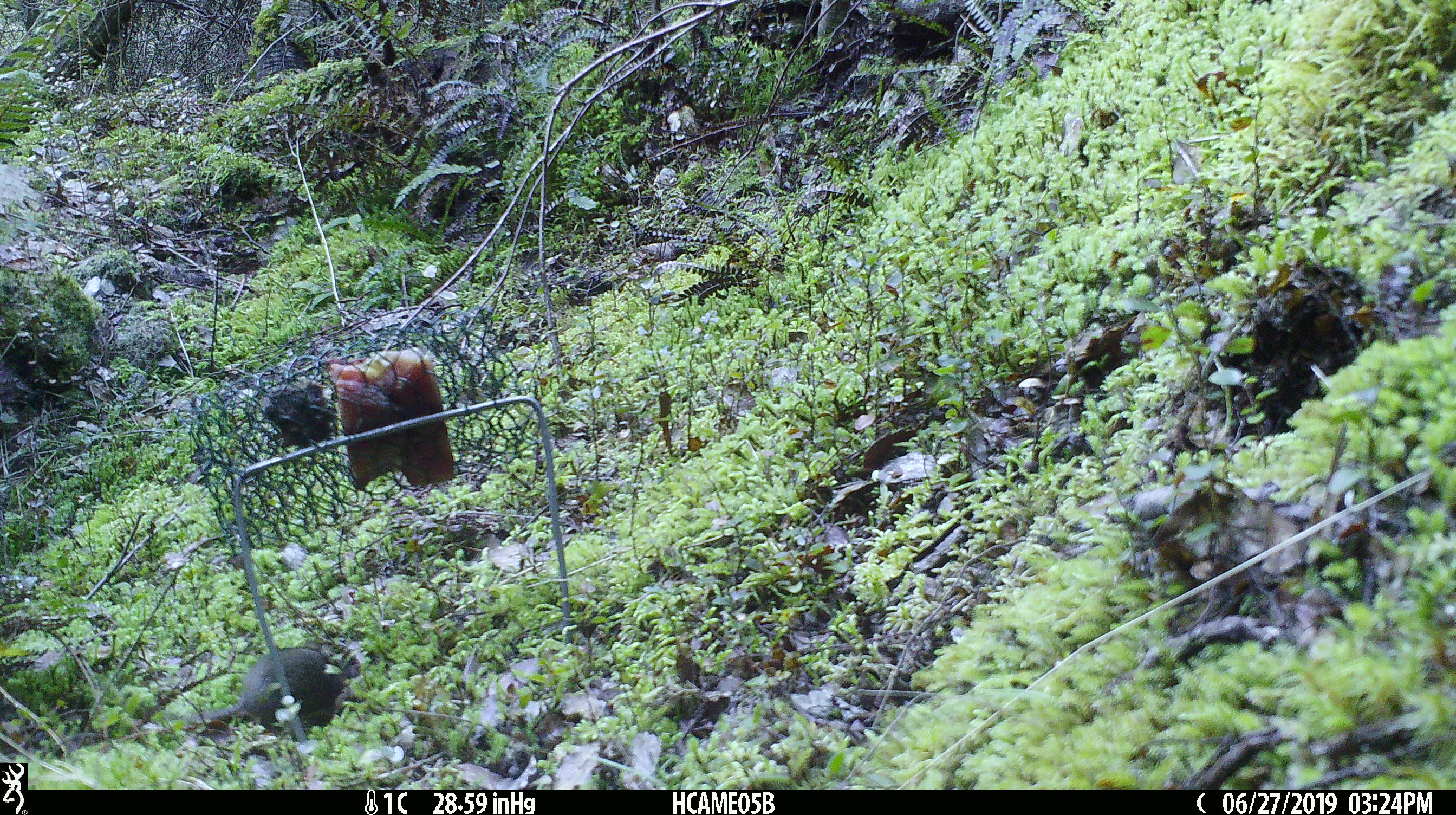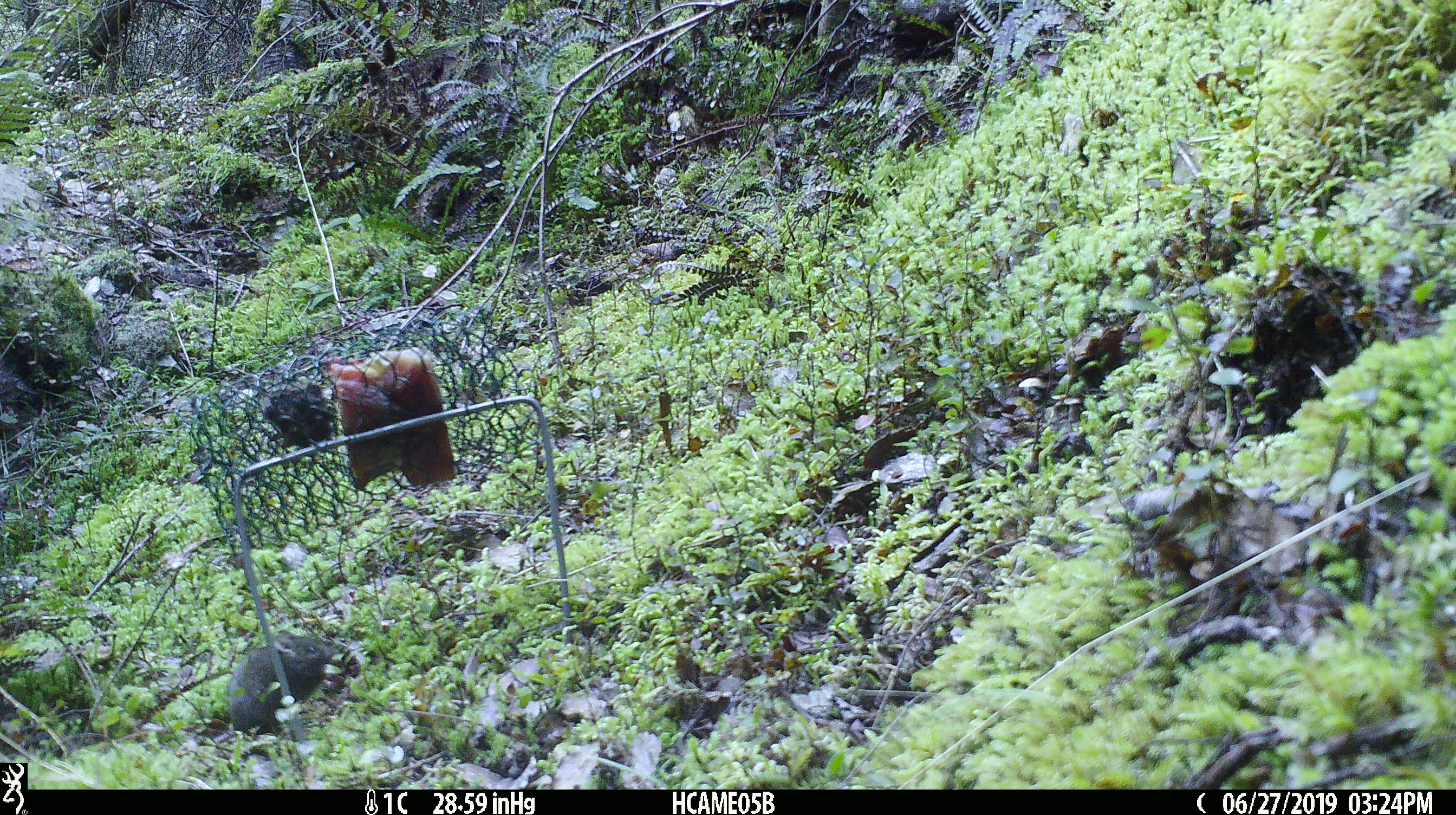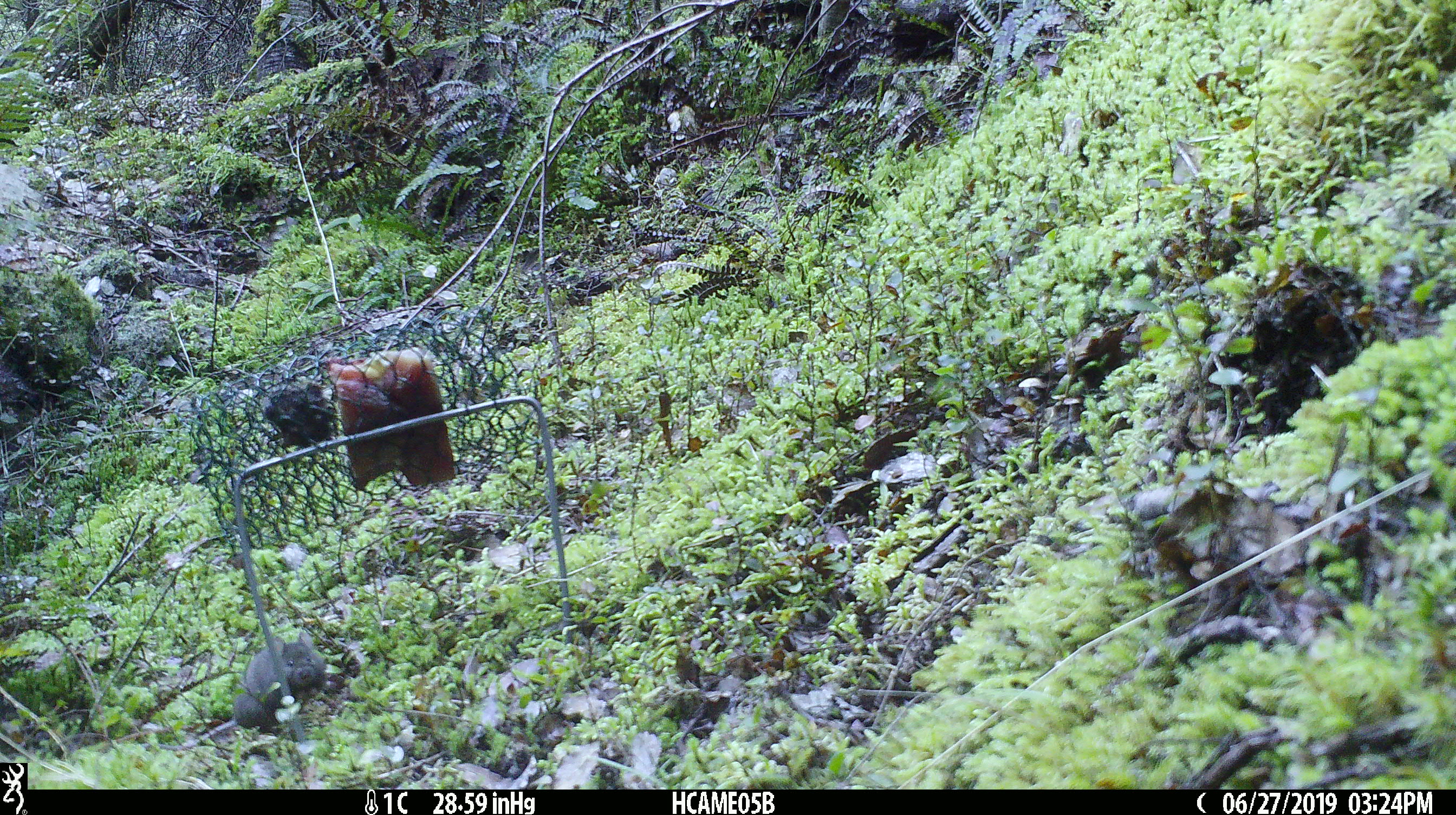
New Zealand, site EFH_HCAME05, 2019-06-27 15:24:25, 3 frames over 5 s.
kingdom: Animalia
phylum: Chordata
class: Mammalia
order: Rodentia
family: Muridae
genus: Mus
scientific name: Mus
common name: mouse